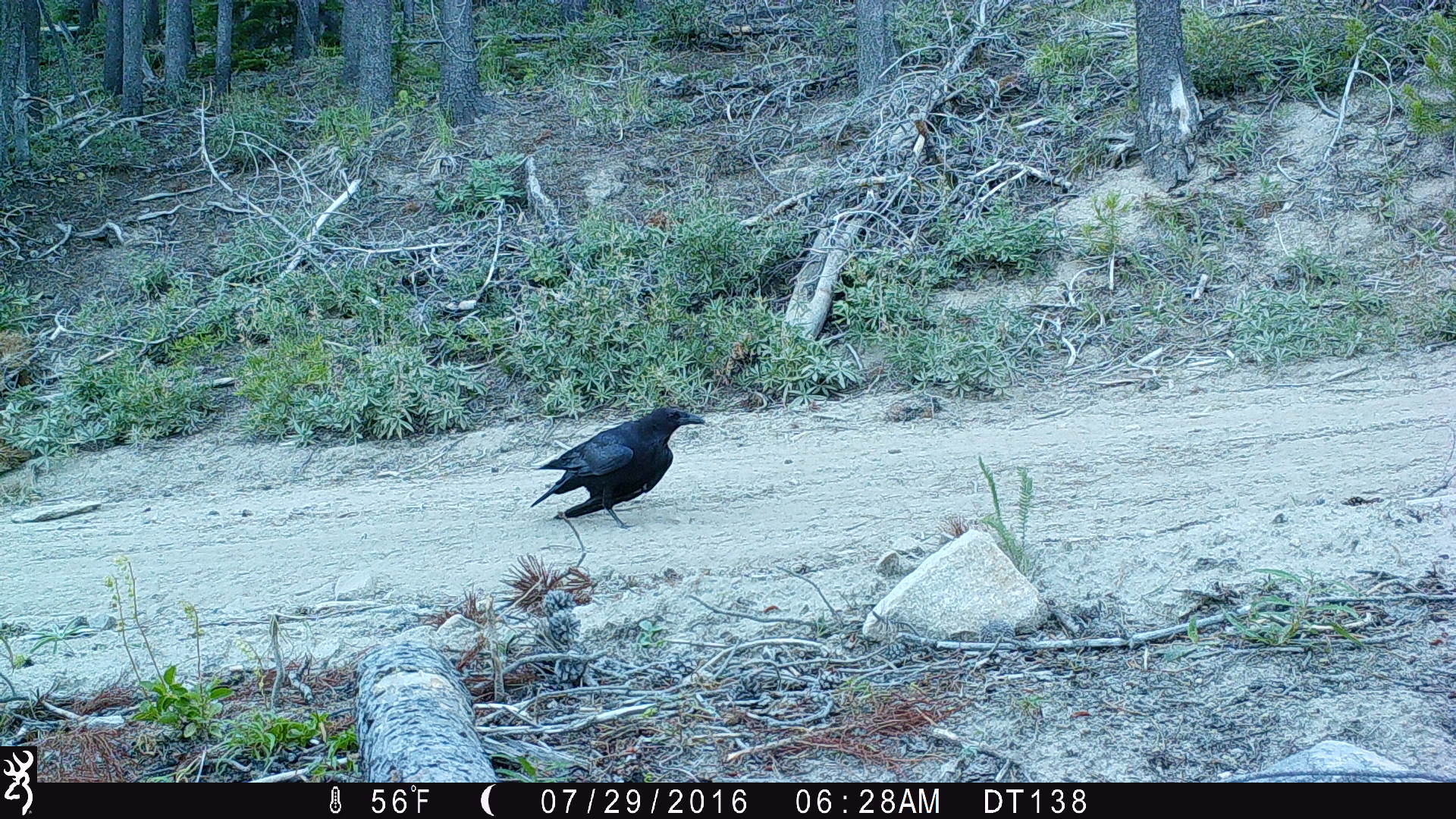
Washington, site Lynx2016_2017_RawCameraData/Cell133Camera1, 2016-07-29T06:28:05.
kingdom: Animalia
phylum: Chordata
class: Aves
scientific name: Aves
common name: birds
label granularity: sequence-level